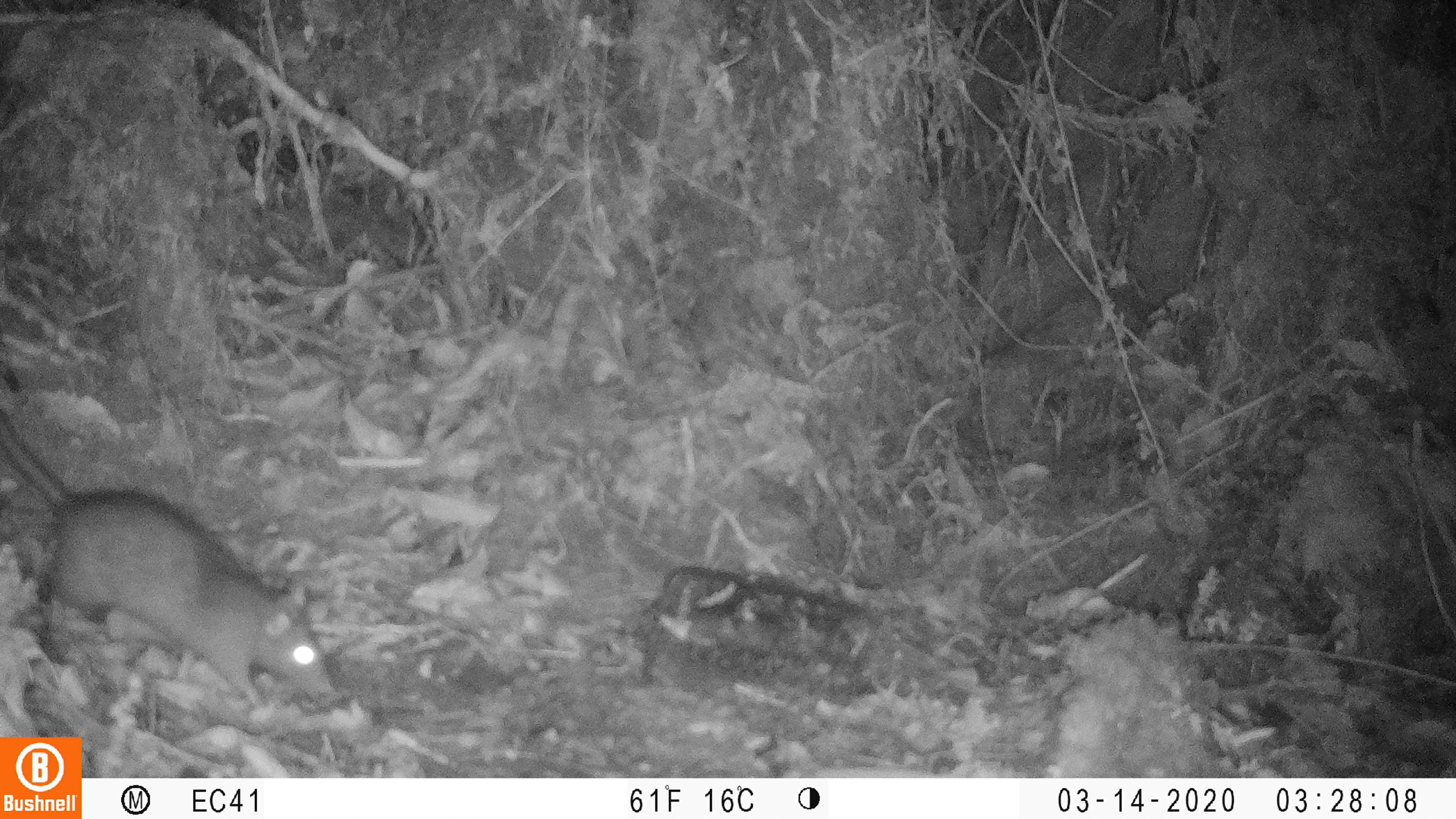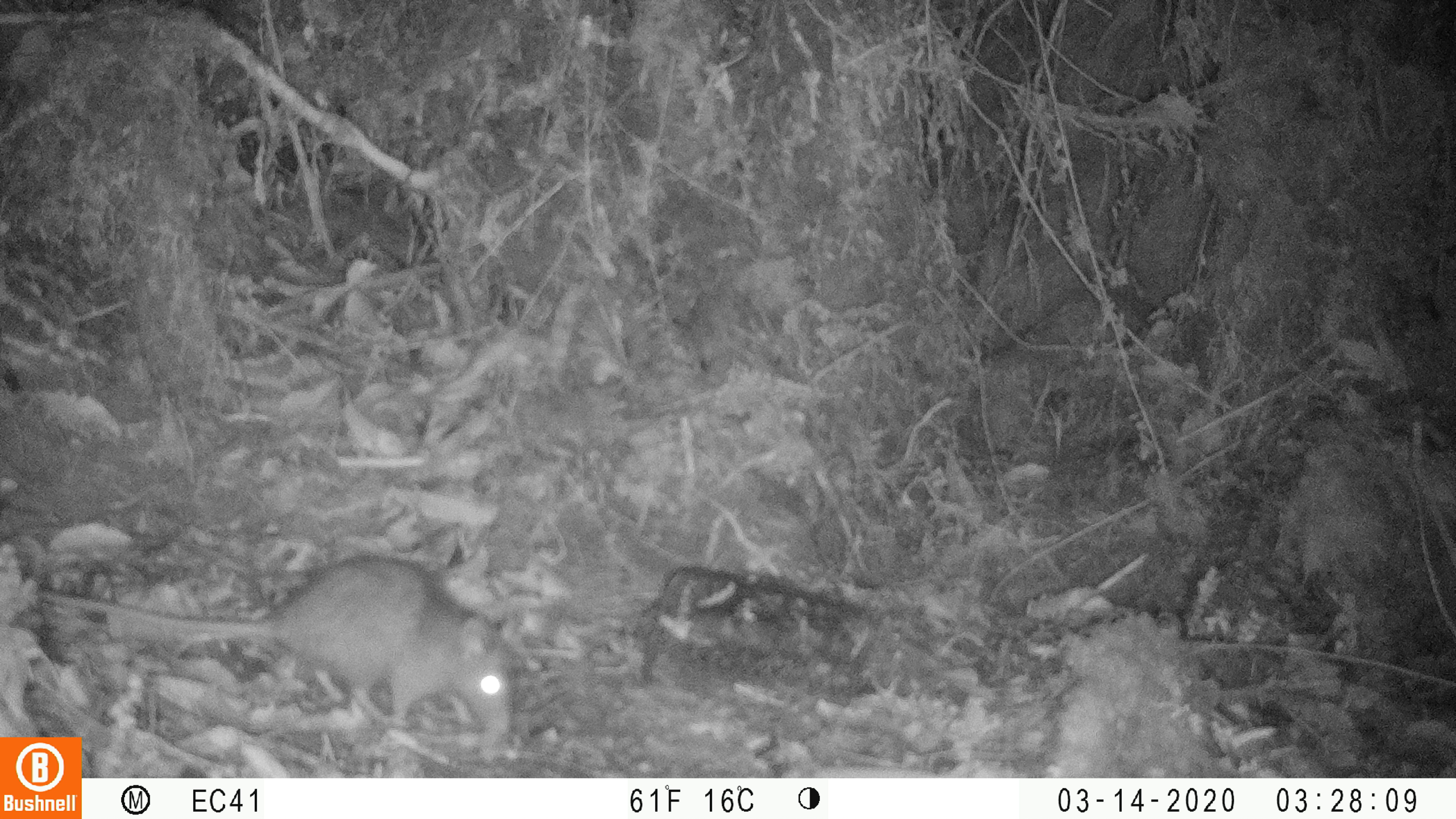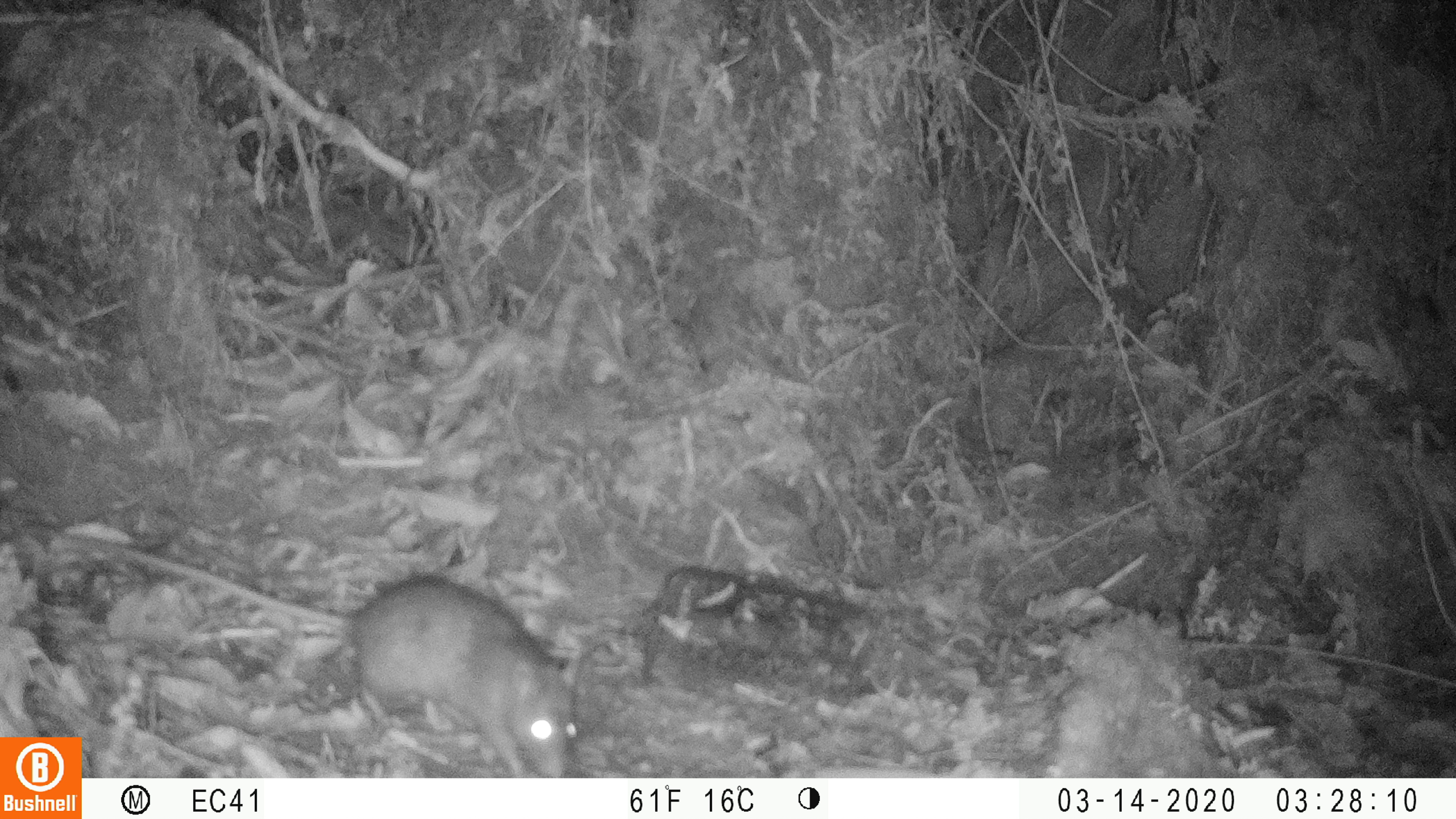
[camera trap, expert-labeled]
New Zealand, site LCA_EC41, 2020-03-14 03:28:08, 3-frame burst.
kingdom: Animalia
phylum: Chordata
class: Mammalia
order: Rodentia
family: Muridae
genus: Rattus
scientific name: Rattus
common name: rat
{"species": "rat (Rattus)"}